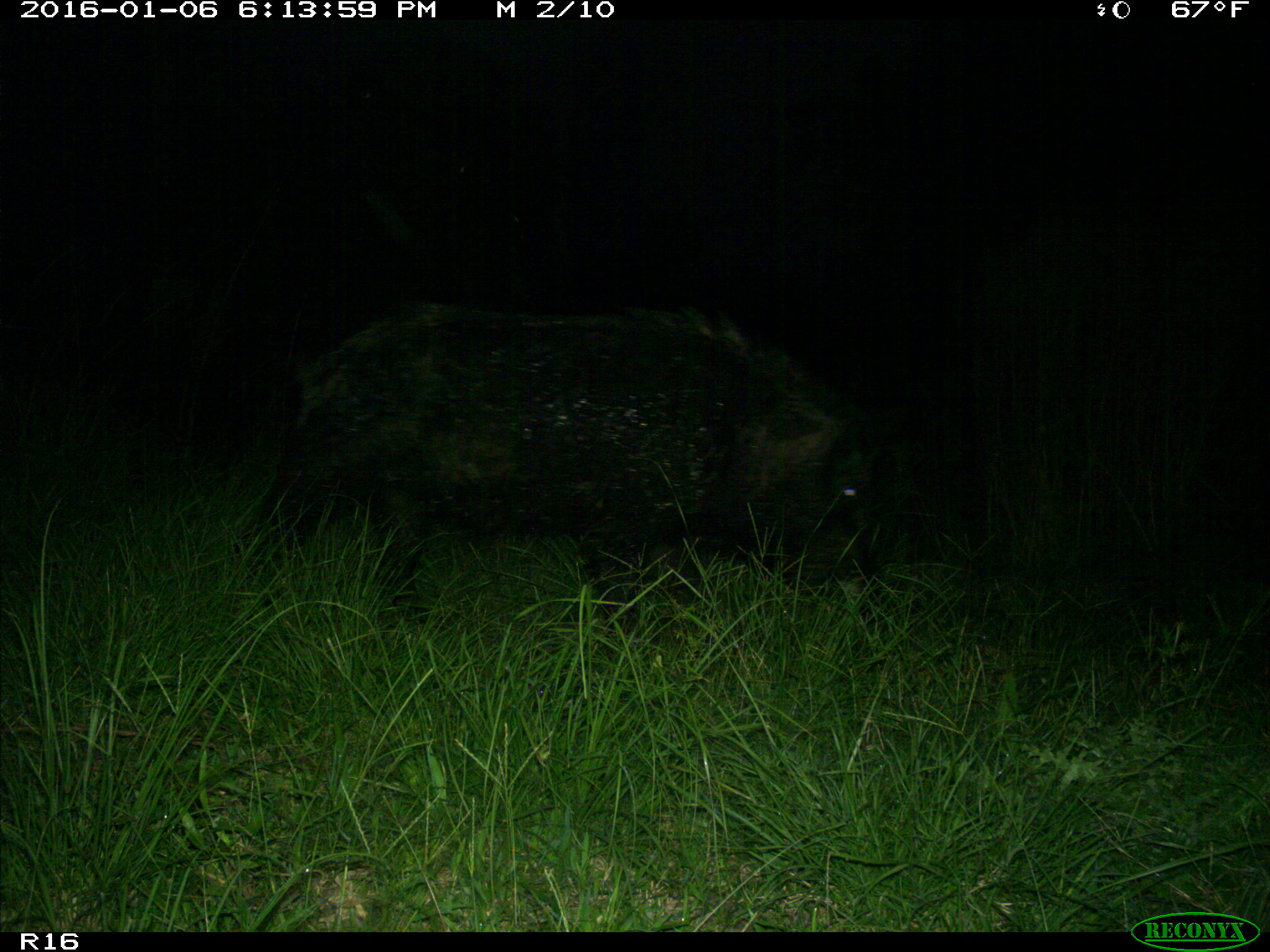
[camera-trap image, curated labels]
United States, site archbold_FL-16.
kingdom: Animalia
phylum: Chordata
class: Mammalia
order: Artiodactyla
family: Suidae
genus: Sus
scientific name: Sus scrofa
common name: wild boar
Sus scrofa (wild boar).